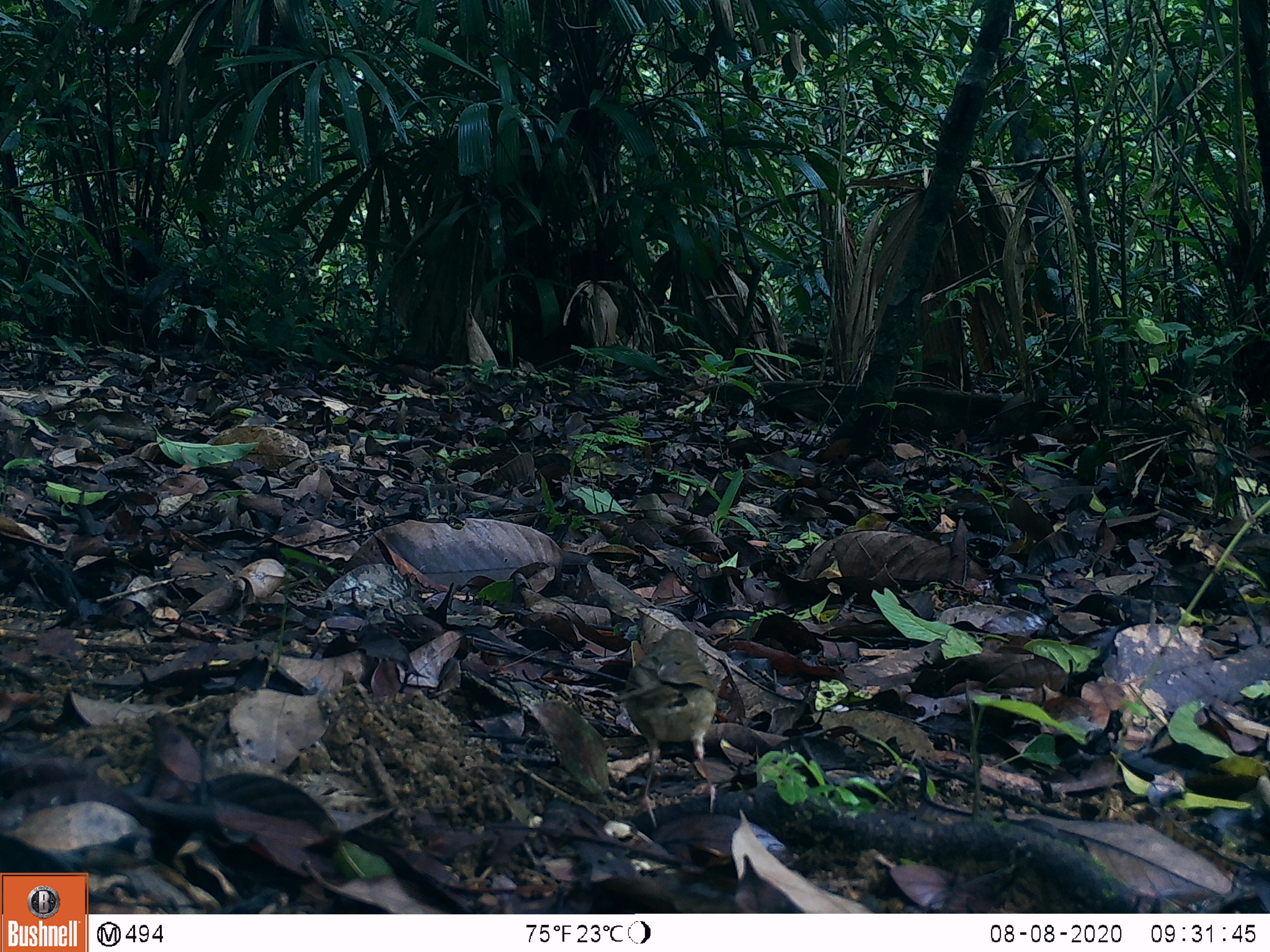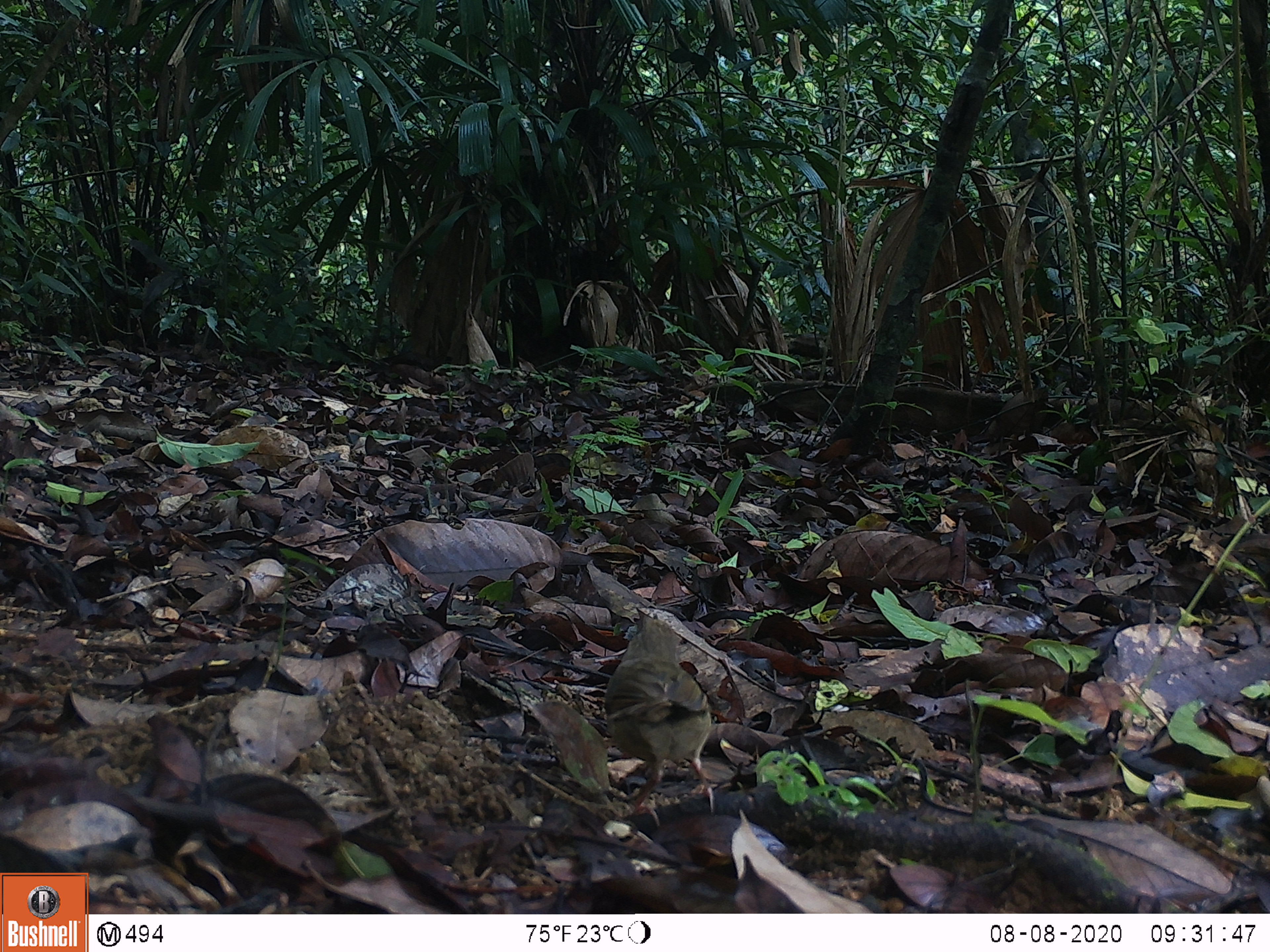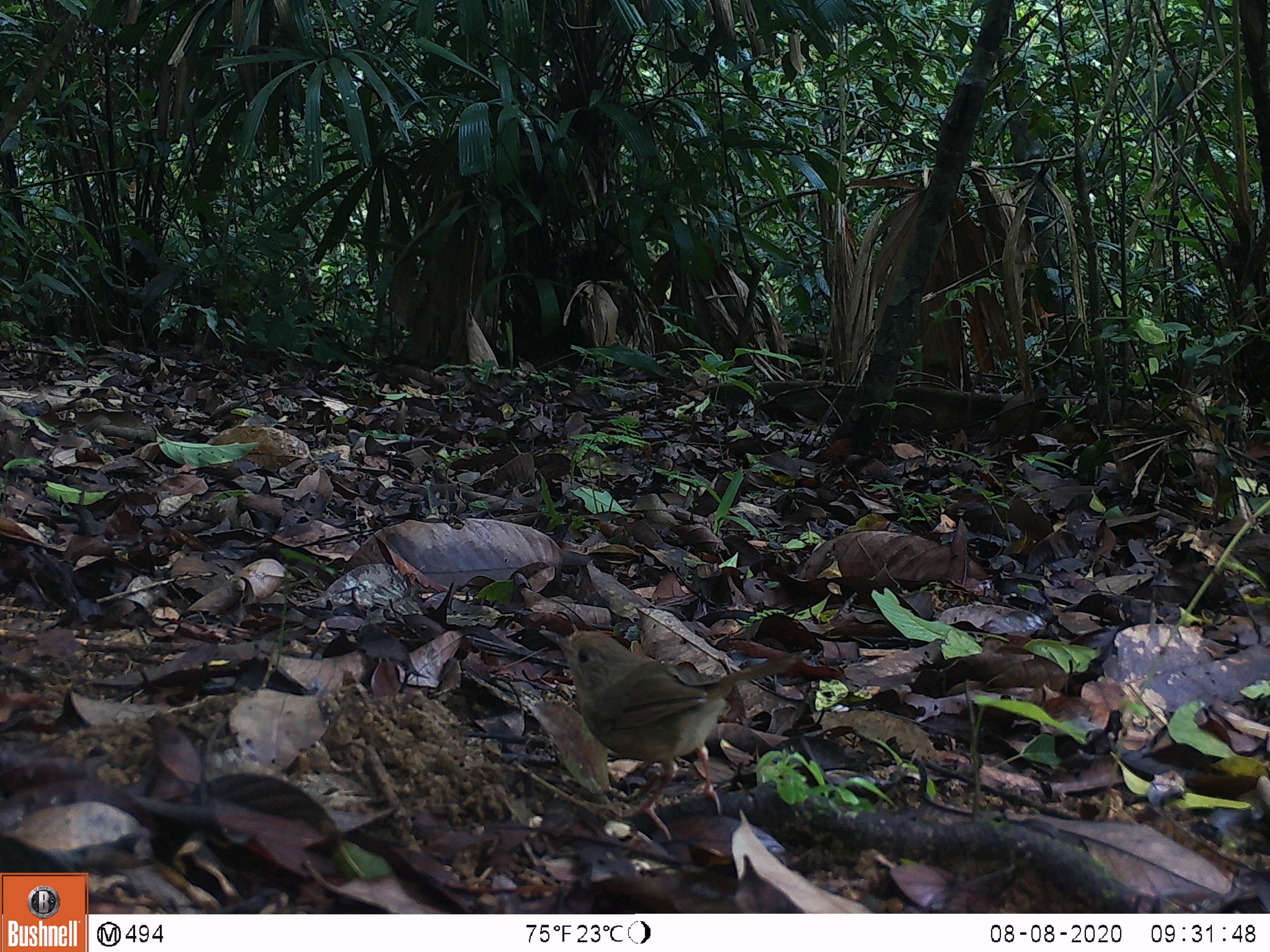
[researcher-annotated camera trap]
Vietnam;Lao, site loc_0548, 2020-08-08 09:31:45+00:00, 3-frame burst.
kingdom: Animalia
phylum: Chordata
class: Aves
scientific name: Aves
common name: bird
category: unidentified bird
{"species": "unidentified bird (bird) (Aves)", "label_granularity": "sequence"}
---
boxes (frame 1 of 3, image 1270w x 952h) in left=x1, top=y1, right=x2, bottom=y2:
unidentified bird: left=609, top=629, right=716, bottom=827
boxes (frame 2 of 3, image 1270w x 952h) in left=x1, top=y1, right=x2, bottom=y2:
unidentified bird: left=609, top=614, right=716, bottom=827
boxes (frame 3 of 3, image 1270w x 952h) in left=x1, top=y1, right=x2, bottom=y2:
unidentified bird: left=536, top=628, right=807, bottom=841